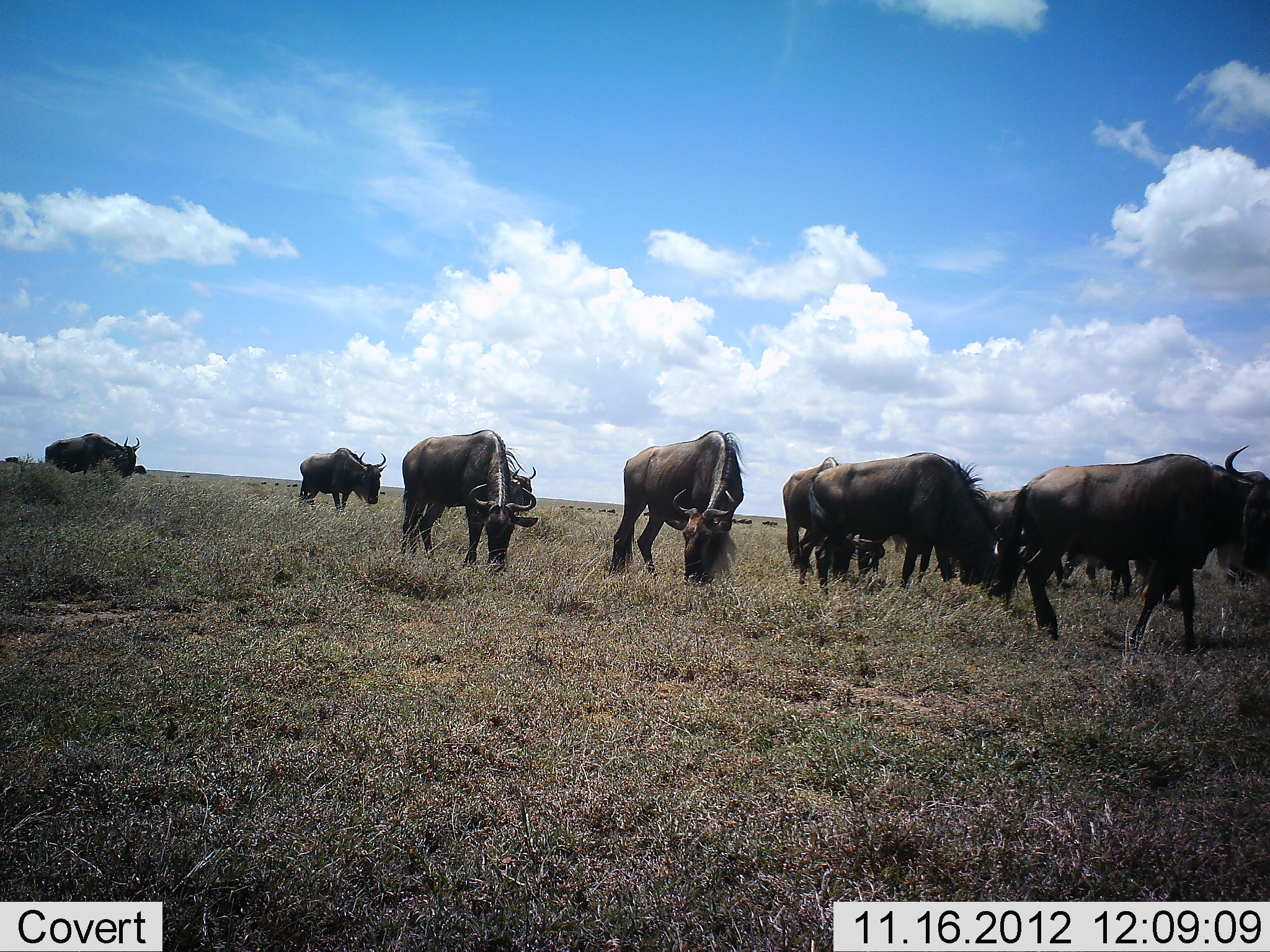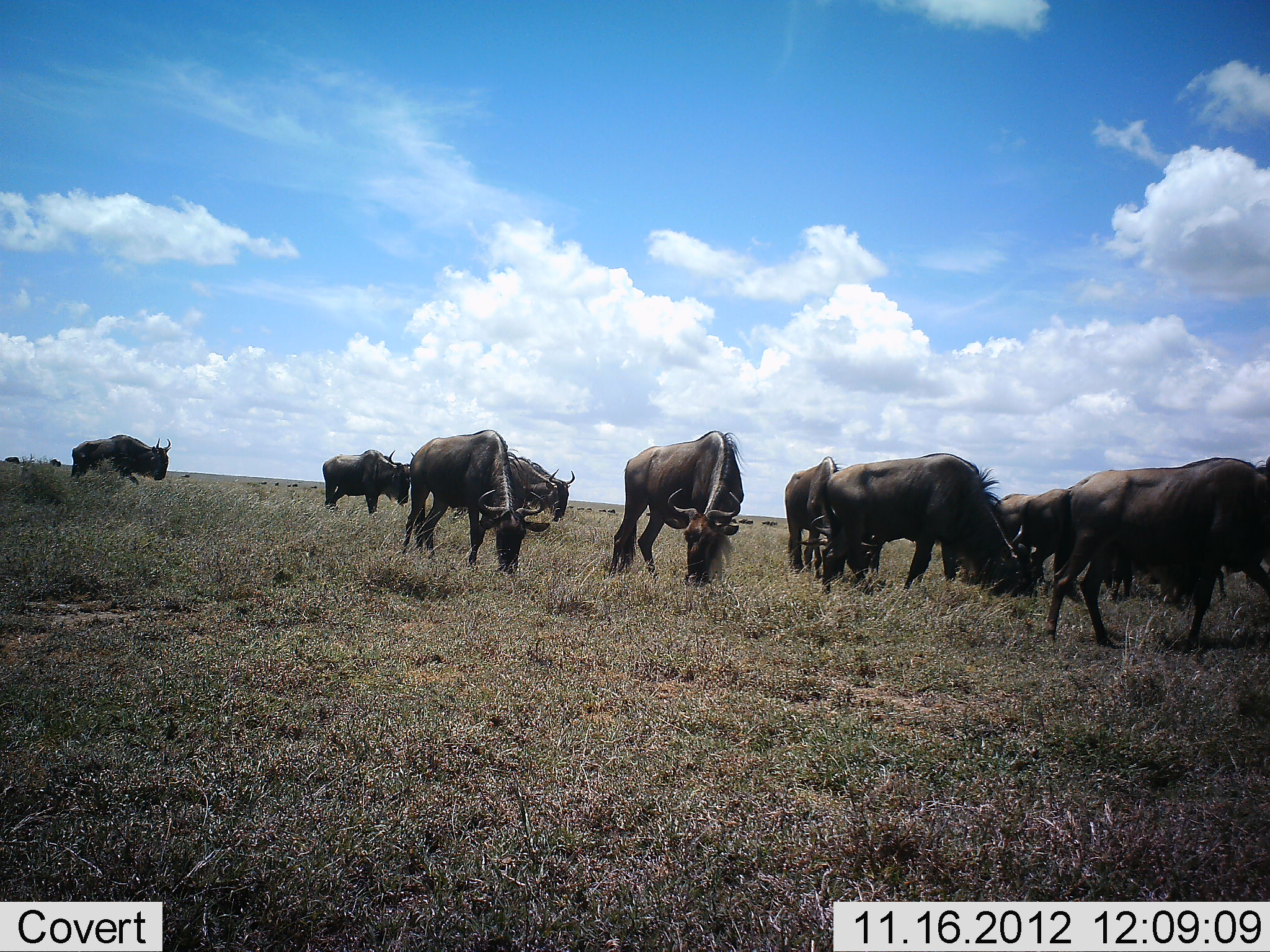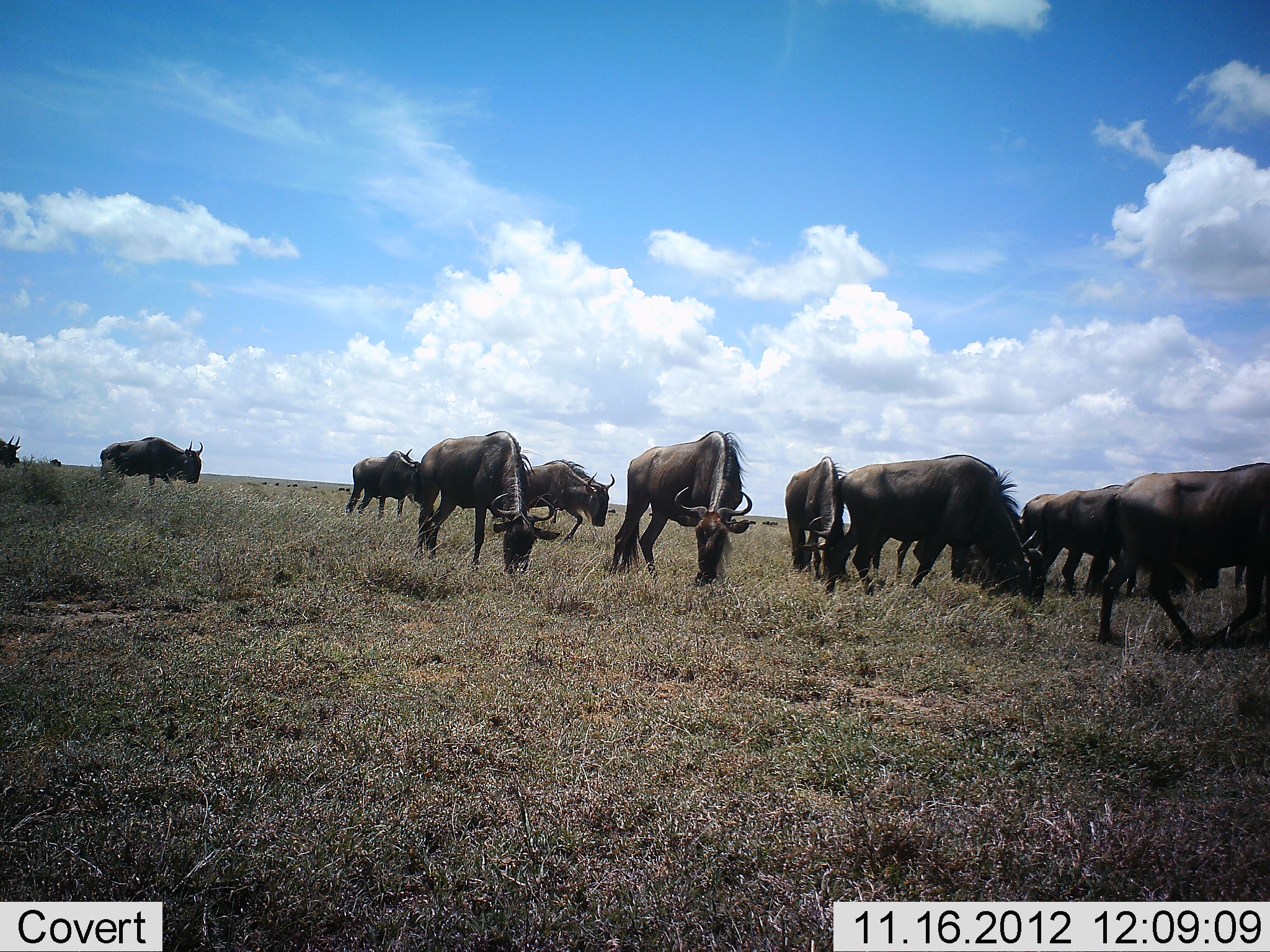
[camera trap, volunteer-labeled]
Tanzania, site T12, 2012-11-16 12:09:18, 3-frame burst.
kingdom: Animalia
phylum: Chordata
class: Mammalia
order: Artiodactyla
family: Bovidae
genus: Connochaetes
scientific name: Connochaetes taurinus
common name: blue wildebeest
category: wildebeest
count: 11-50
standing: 30%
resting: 0%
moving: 90%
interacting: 0%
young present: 0%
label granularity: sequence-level